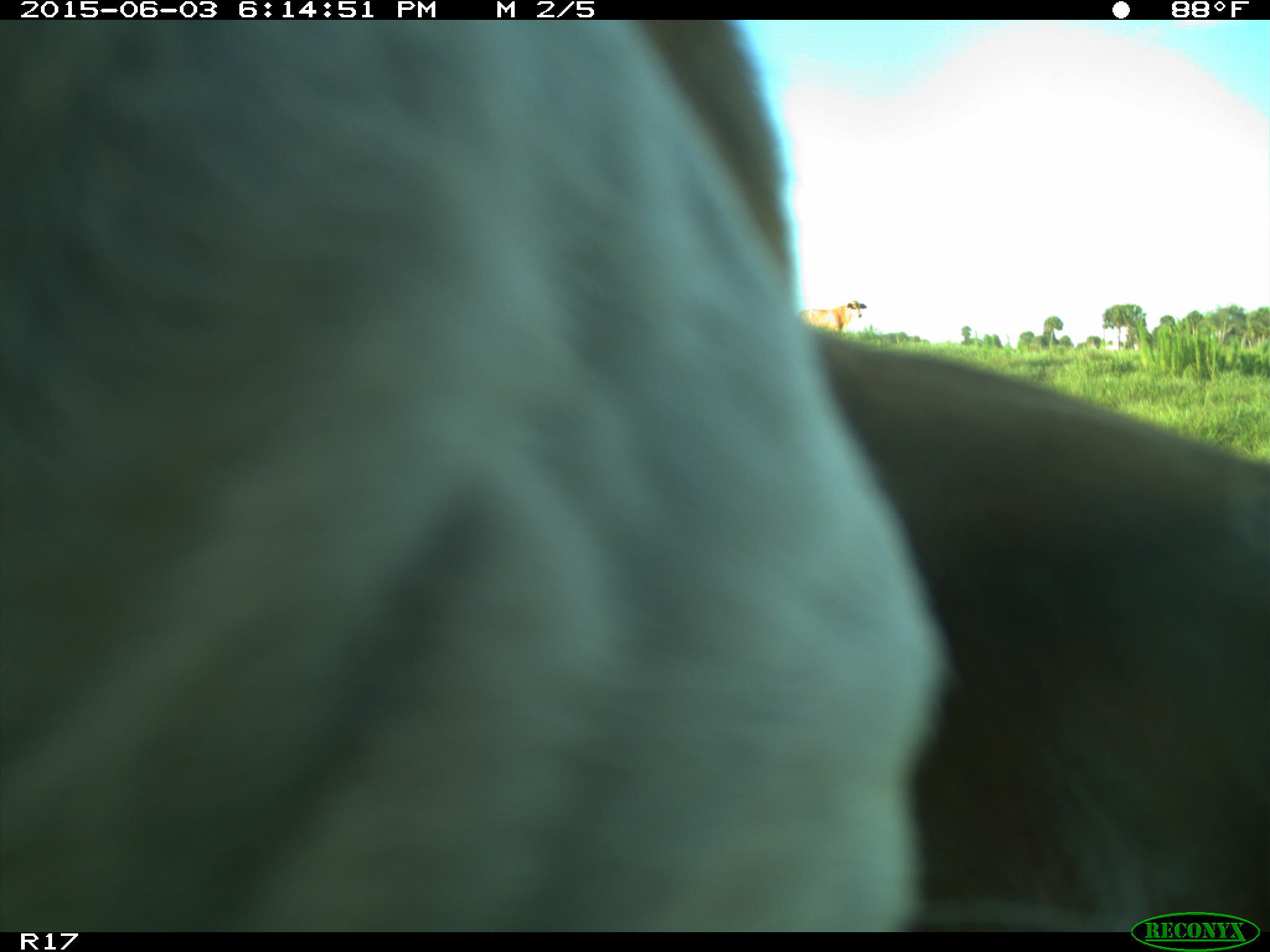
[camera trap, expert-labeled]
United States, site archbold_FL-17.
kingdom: Animalia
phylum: Chordata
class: Mammalia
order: Artiodactyla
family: Bovidae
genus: Bos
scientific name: Bos taurus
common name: domestic cow